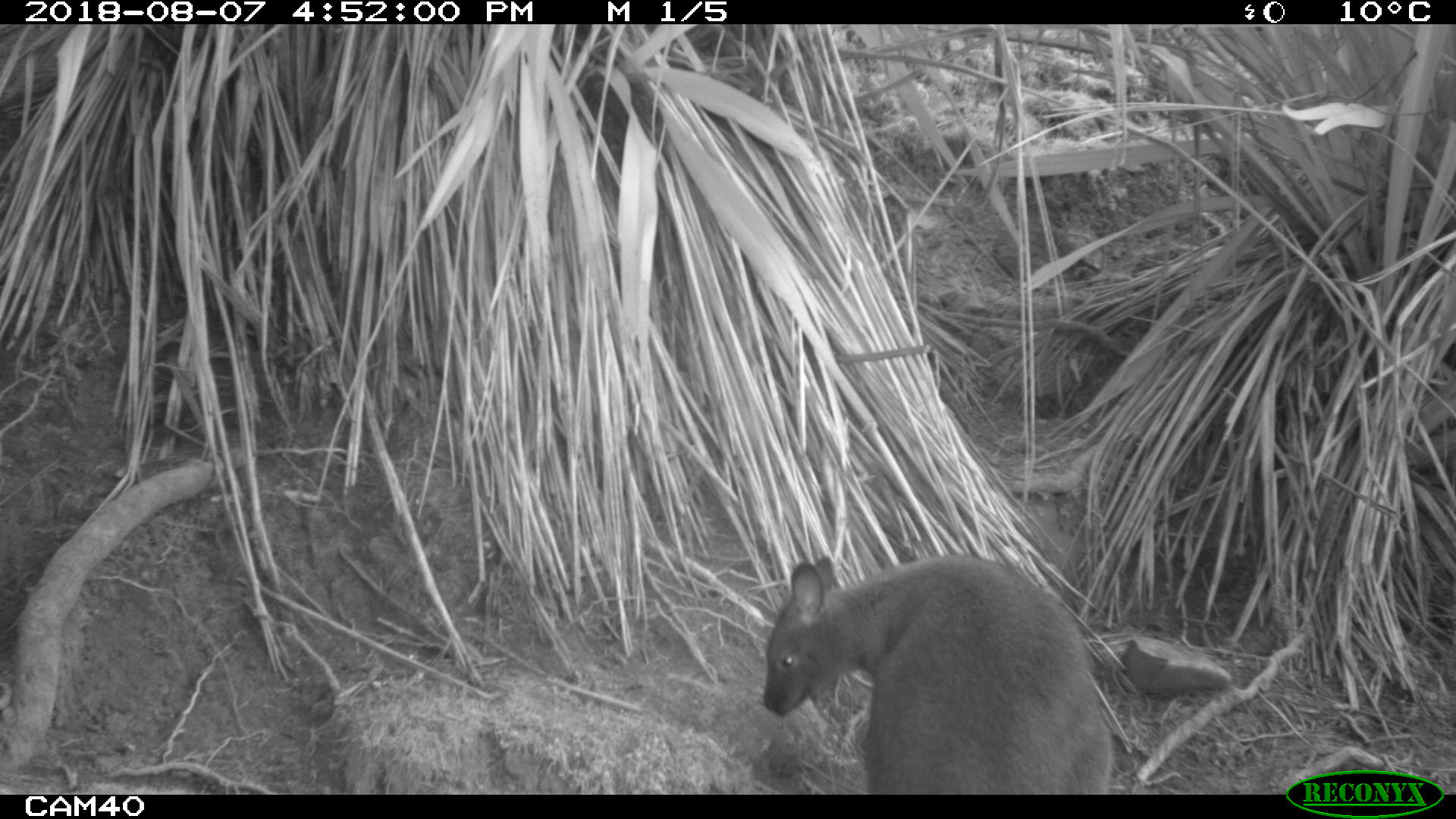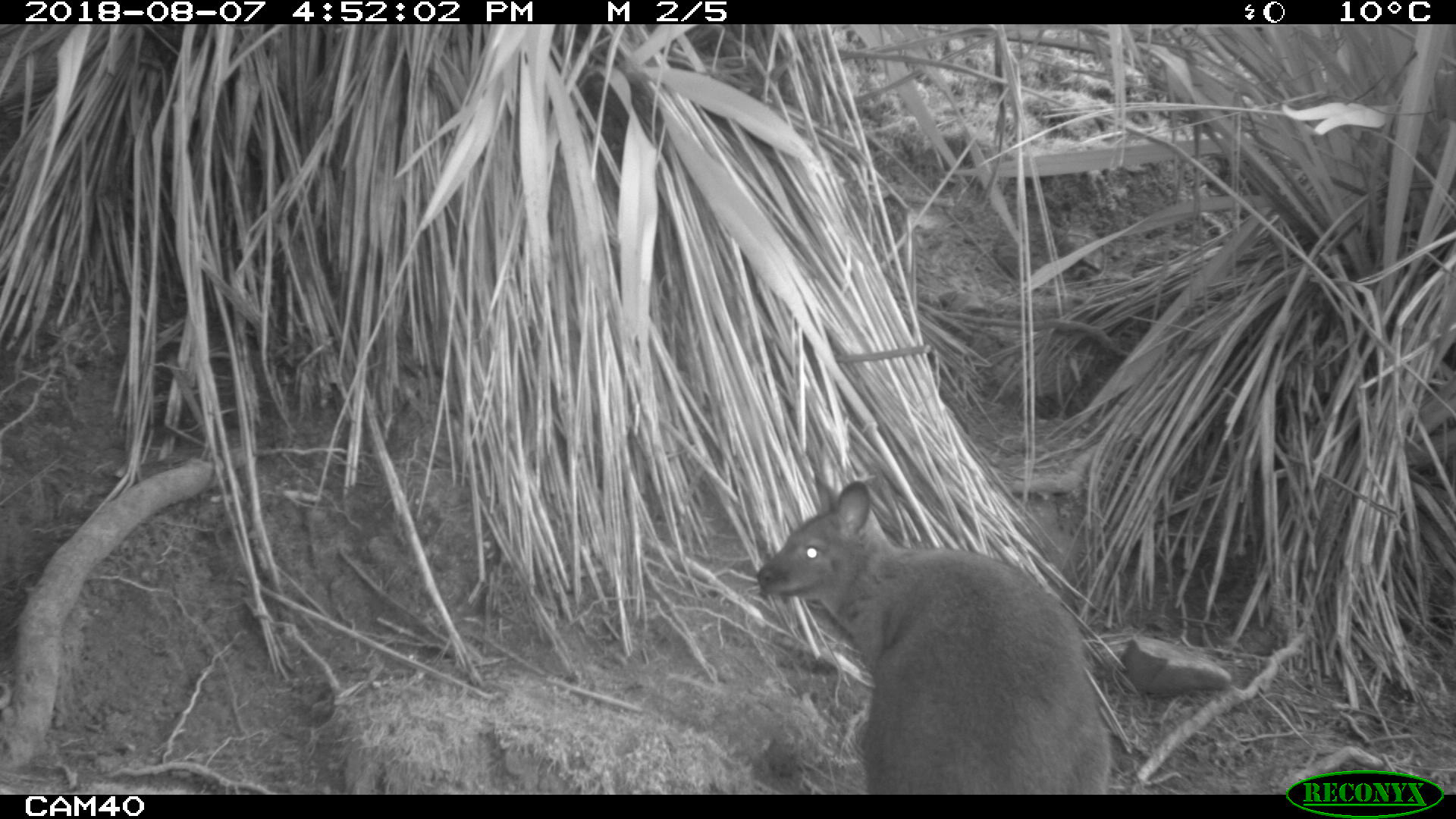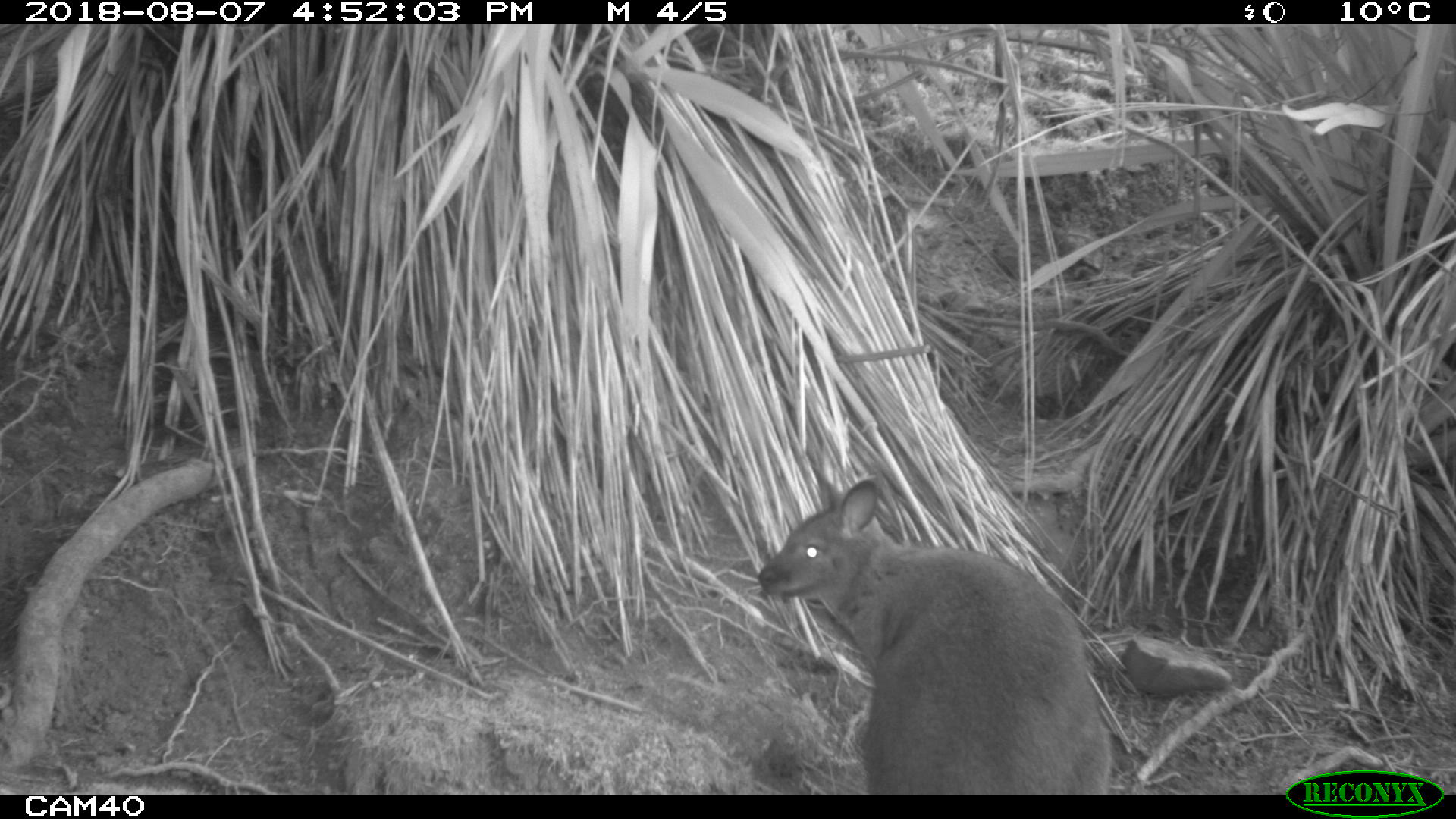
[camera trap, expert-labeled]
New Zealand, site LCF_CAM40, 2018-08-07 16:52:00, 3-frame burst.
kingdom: Animalia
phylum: Chordata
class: Mammalia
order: Diprotodontia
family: Macropodidae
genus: Notamacropus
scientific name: Notamacropus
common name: wallaby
Wallaby (Notamacropus).